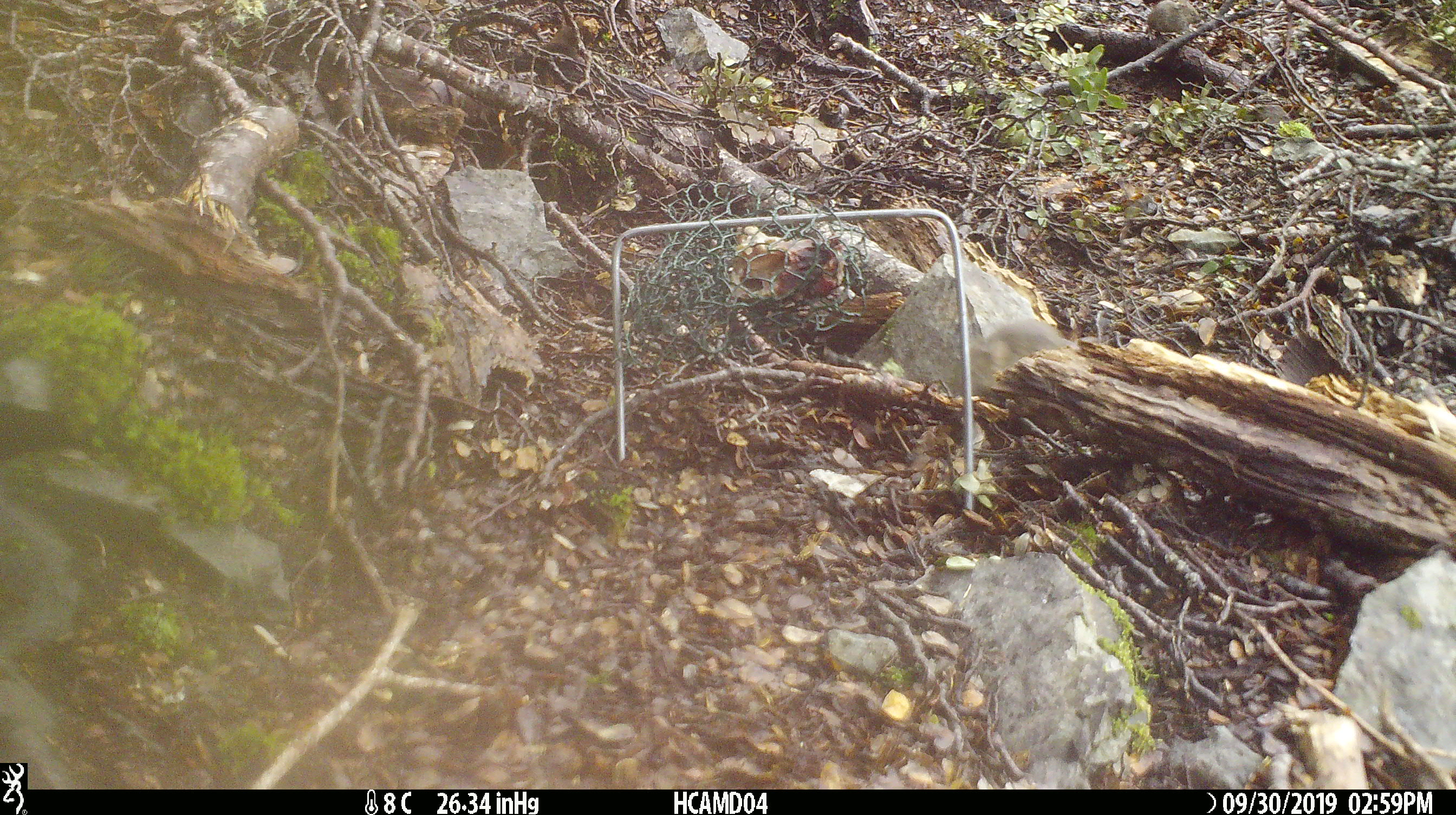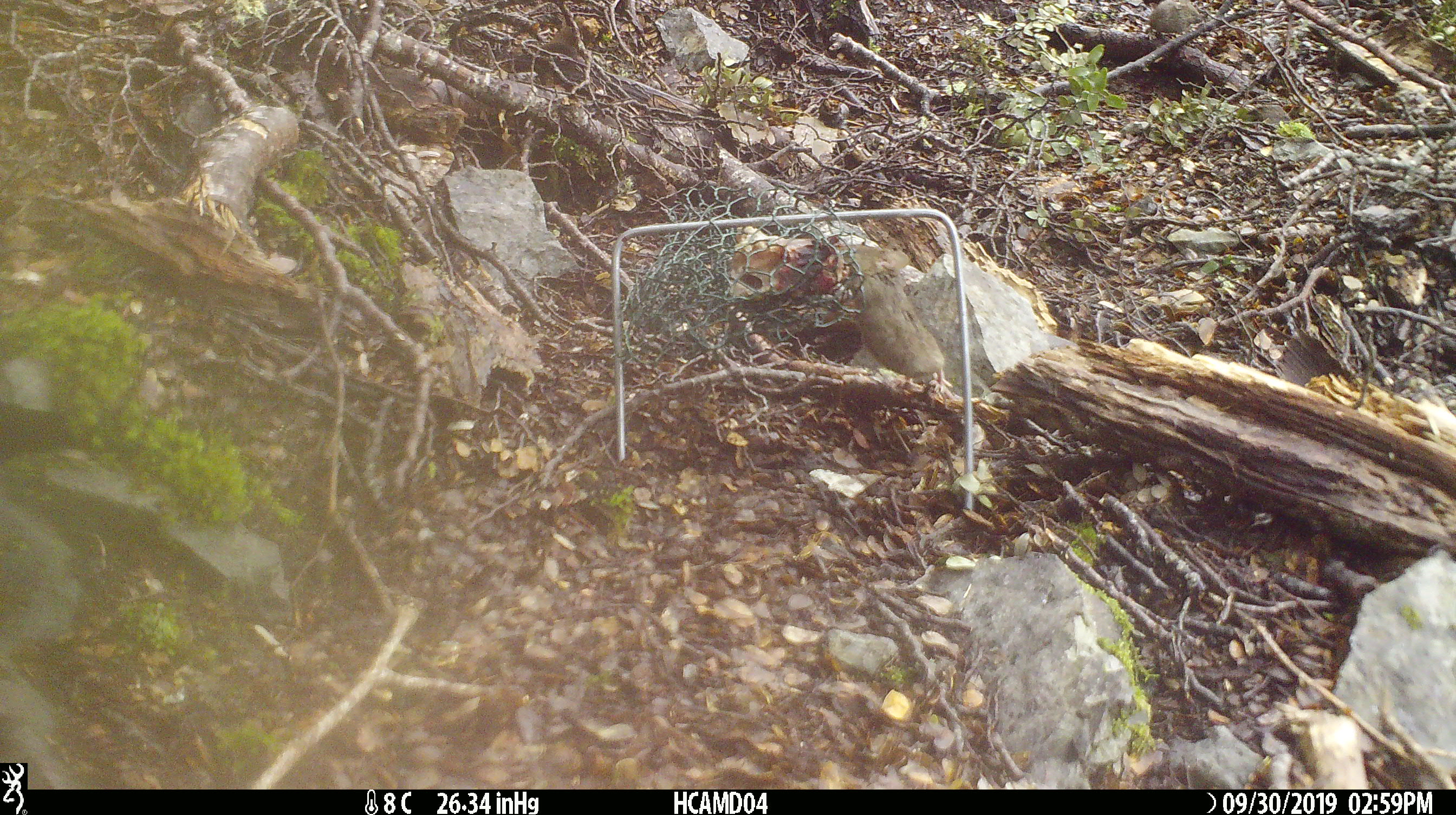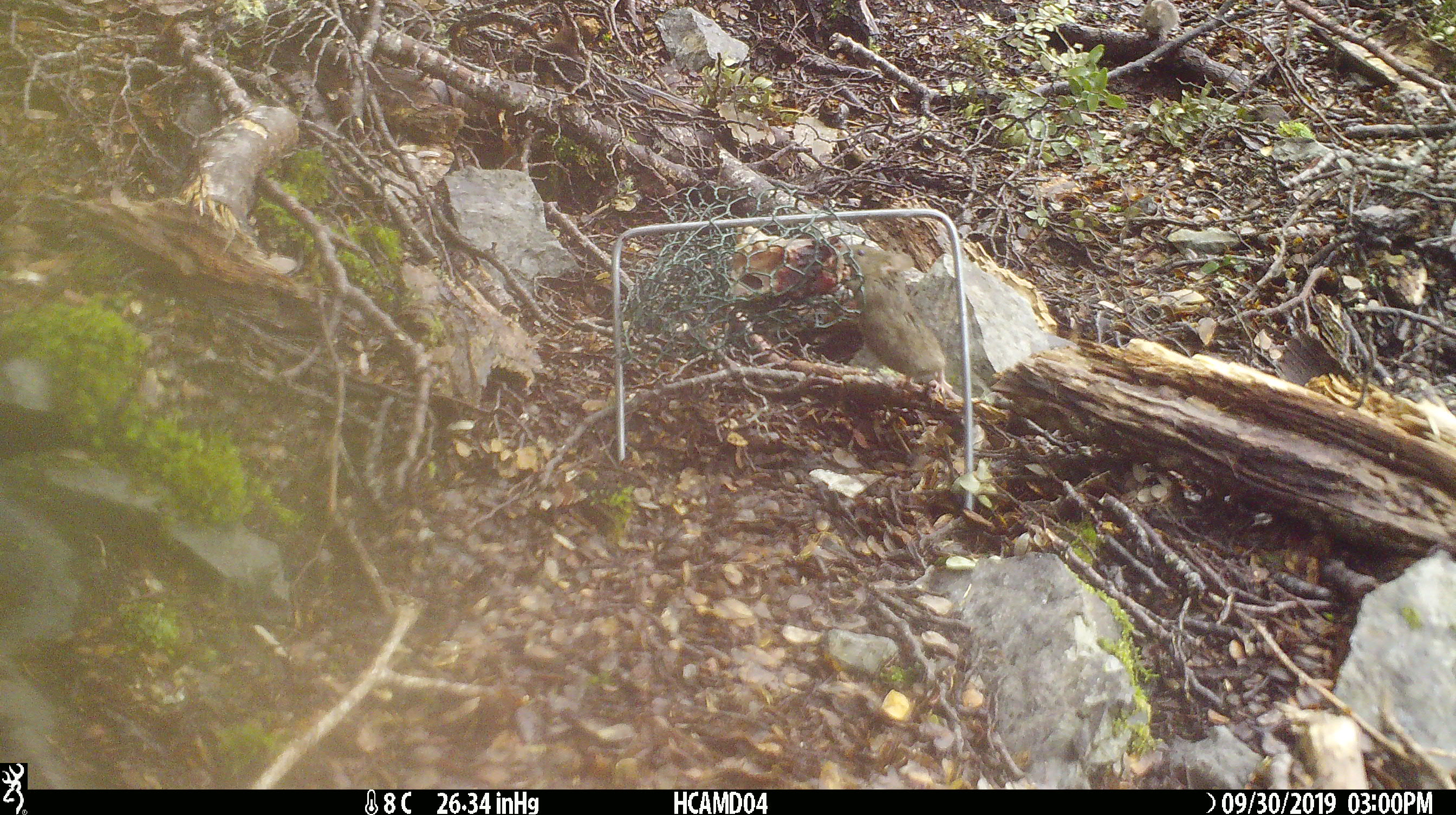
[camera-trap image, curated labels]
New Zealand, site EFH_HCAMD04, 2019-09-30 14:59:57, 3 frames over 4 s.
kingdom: Animalia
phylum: Chordata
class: Mammalia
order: Rodentia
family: Muridae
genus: Mus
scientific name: Mus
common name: mouse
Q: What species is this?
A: Mouse (Mus).